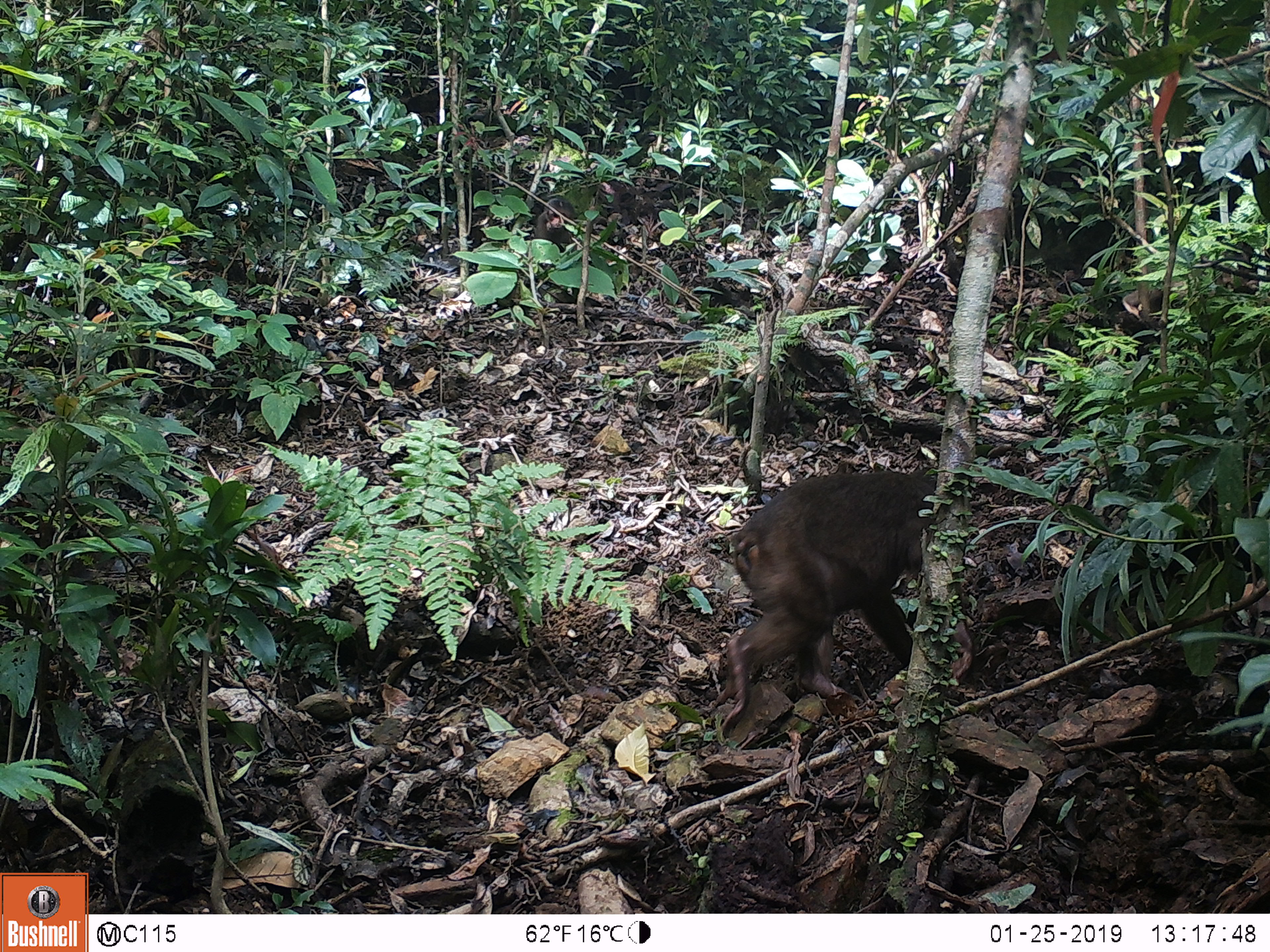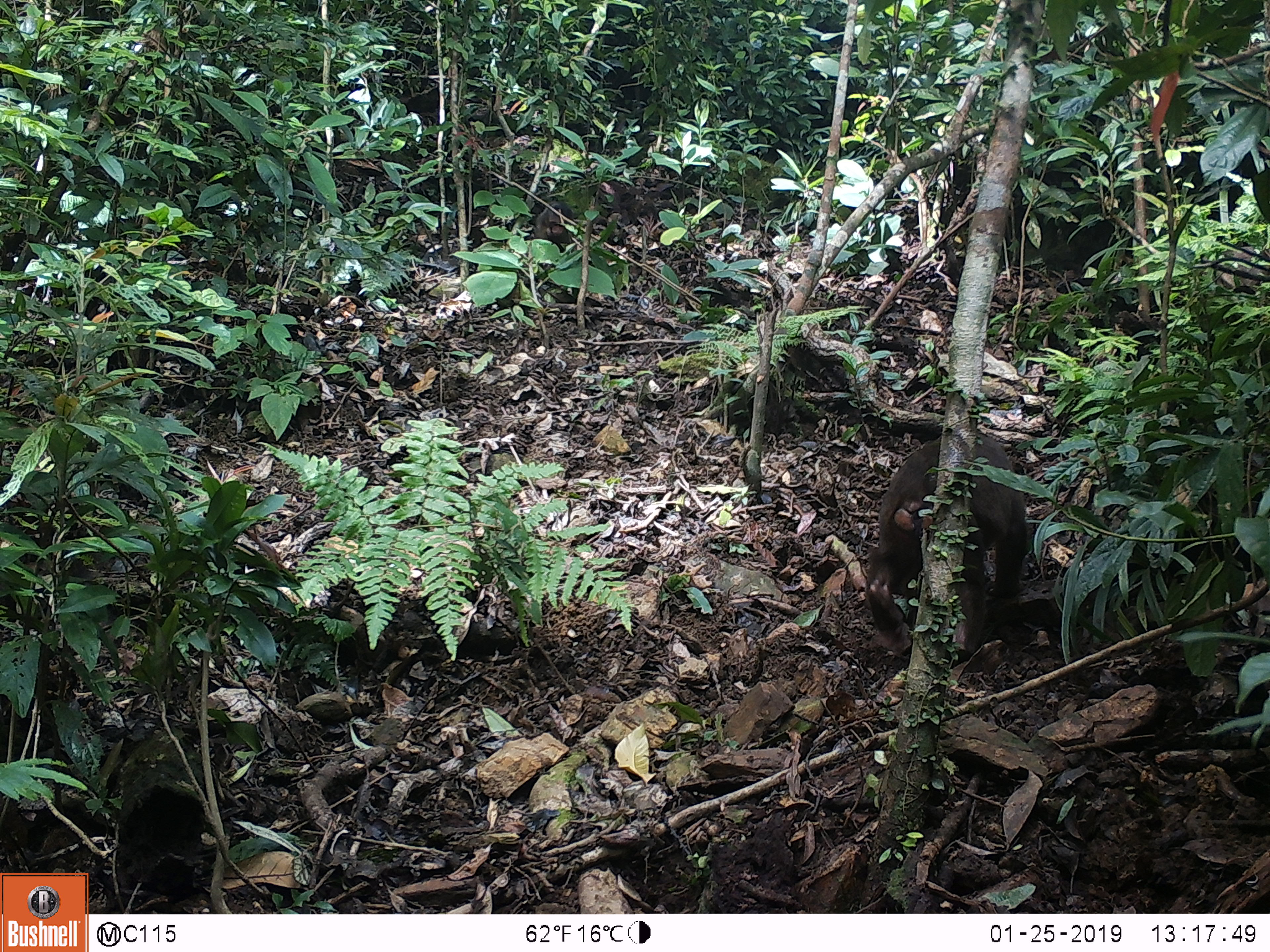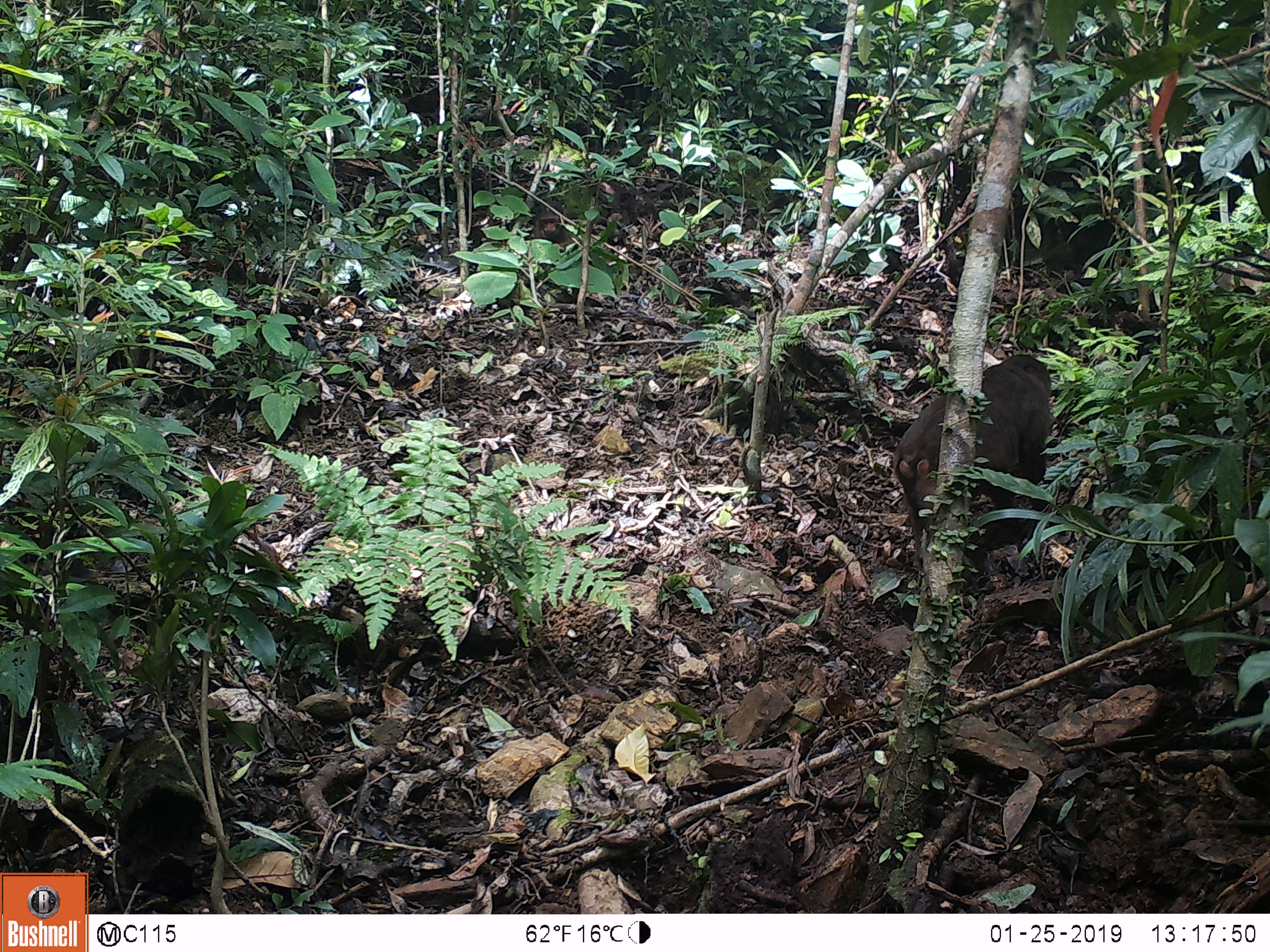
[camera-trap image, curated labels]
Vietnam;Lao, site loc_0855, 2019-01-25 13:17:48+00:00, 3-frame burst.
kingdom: Animalia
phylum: Chordata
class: Mammalia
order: Primates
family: Cercopithecidae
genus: Macaca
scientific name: Macaca arctoides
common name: stump-tailed macaque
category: stump tailed macaque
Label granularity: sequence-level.